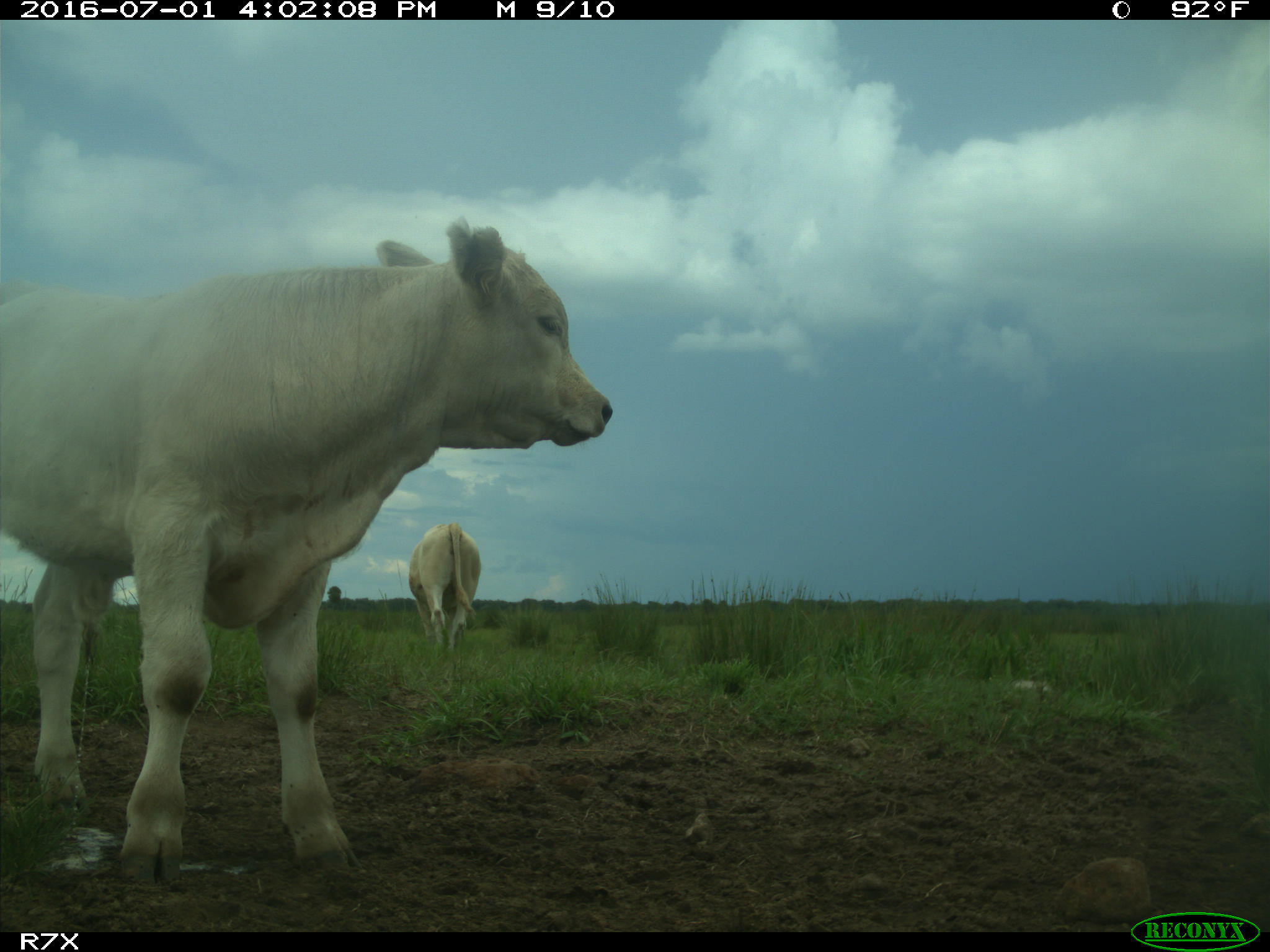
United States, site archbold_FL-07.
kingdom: Animalia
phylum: Chordata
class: Mammalia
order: Artiodactyla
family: Bovidae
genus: Bos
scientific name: Bos taurus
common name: domestic cow